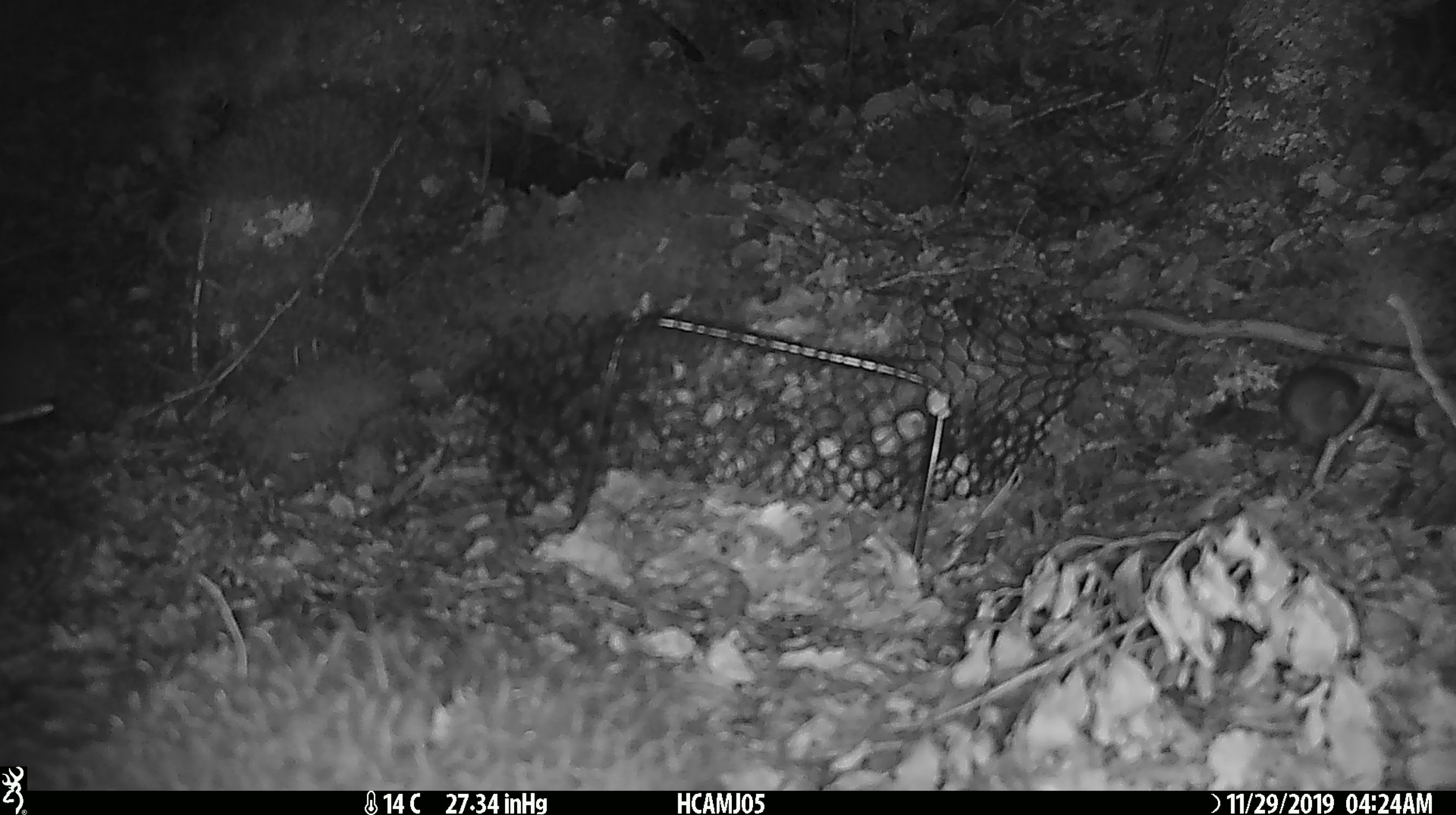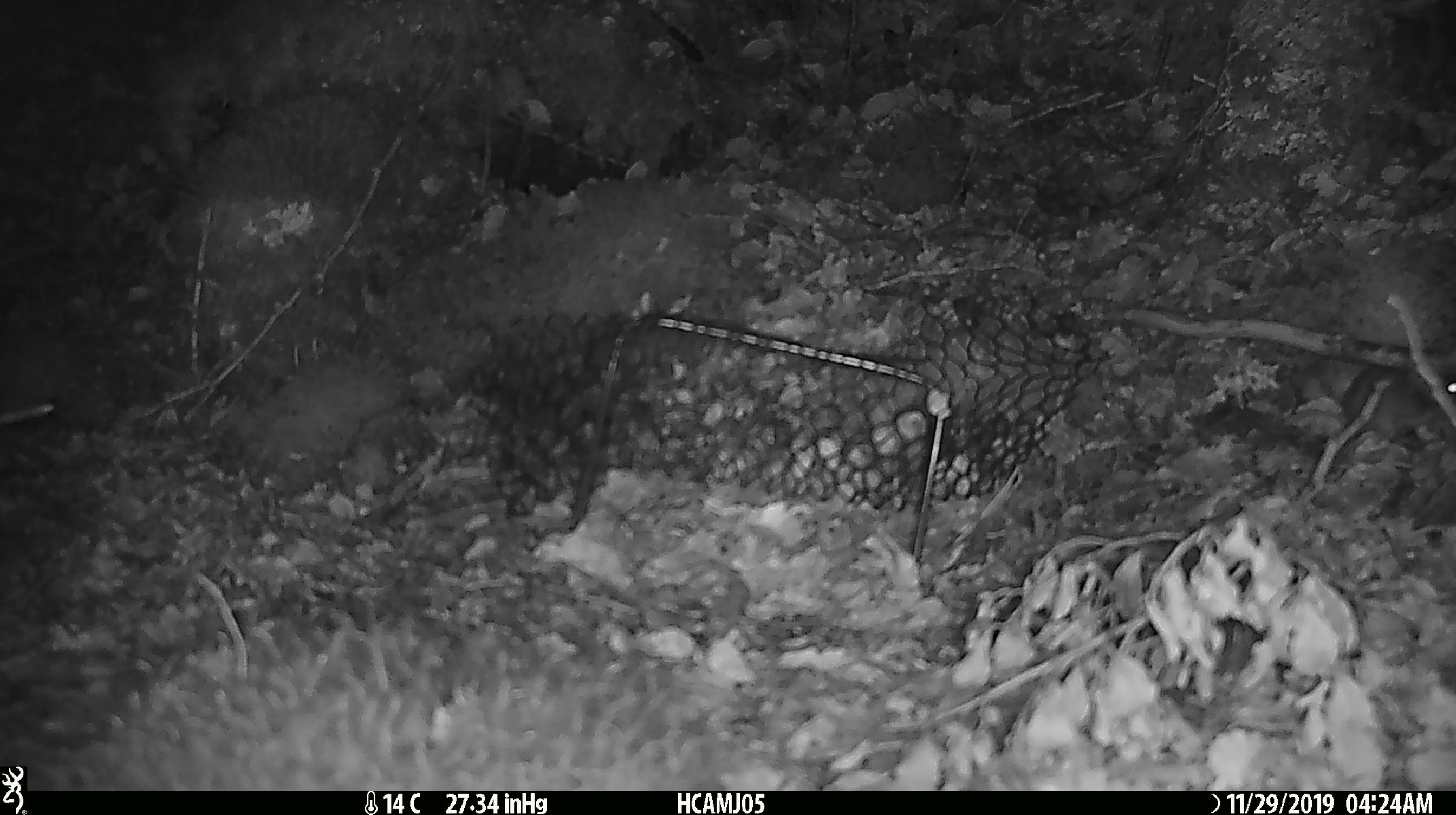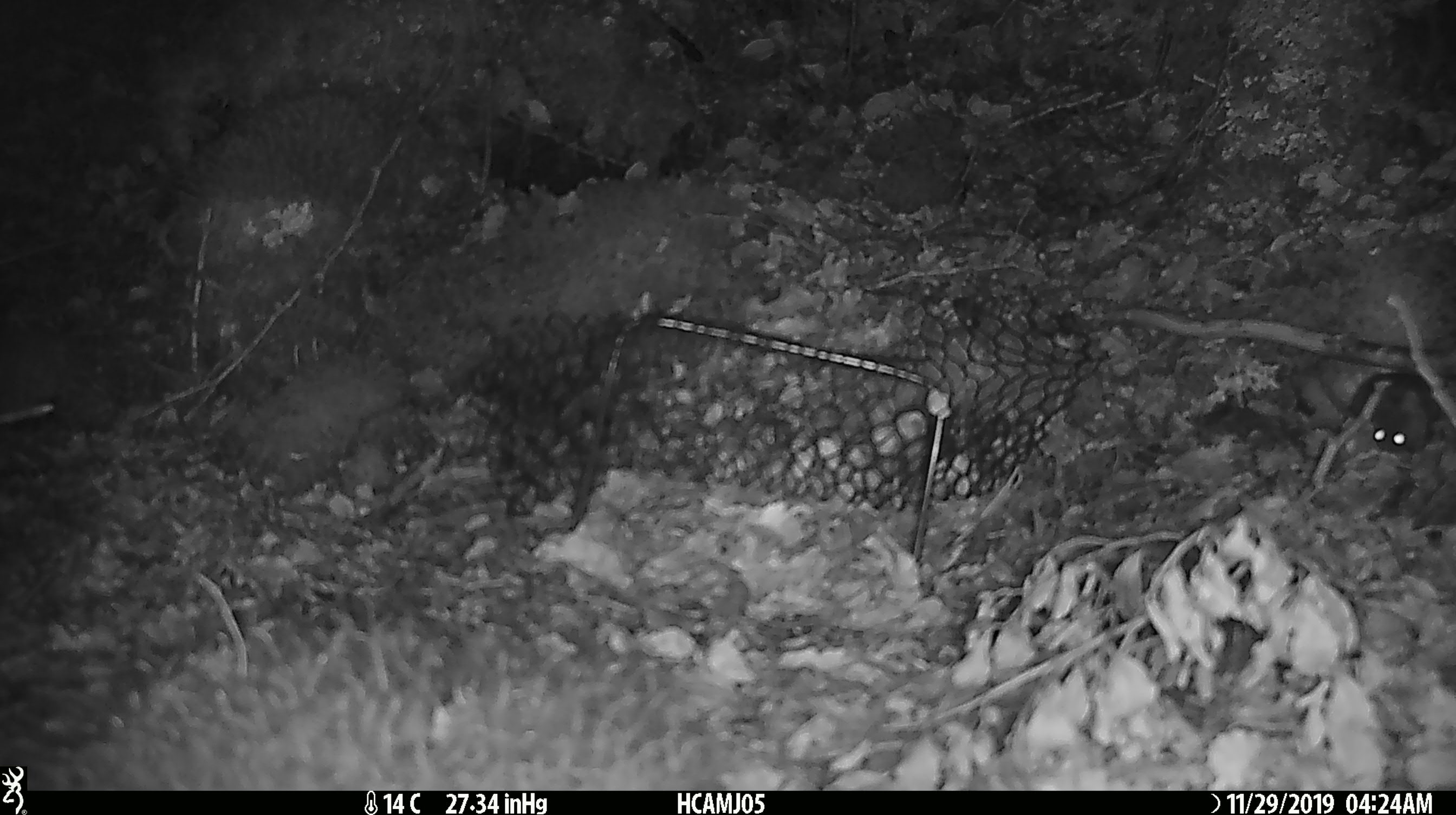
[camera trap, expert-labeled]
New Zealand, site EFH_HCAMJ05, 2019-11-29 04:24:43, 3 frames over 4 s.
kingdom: Animalia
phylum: Chordata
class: Mammalia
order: Rodentia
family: Muridae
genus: Mus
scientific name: Mus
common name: mouse